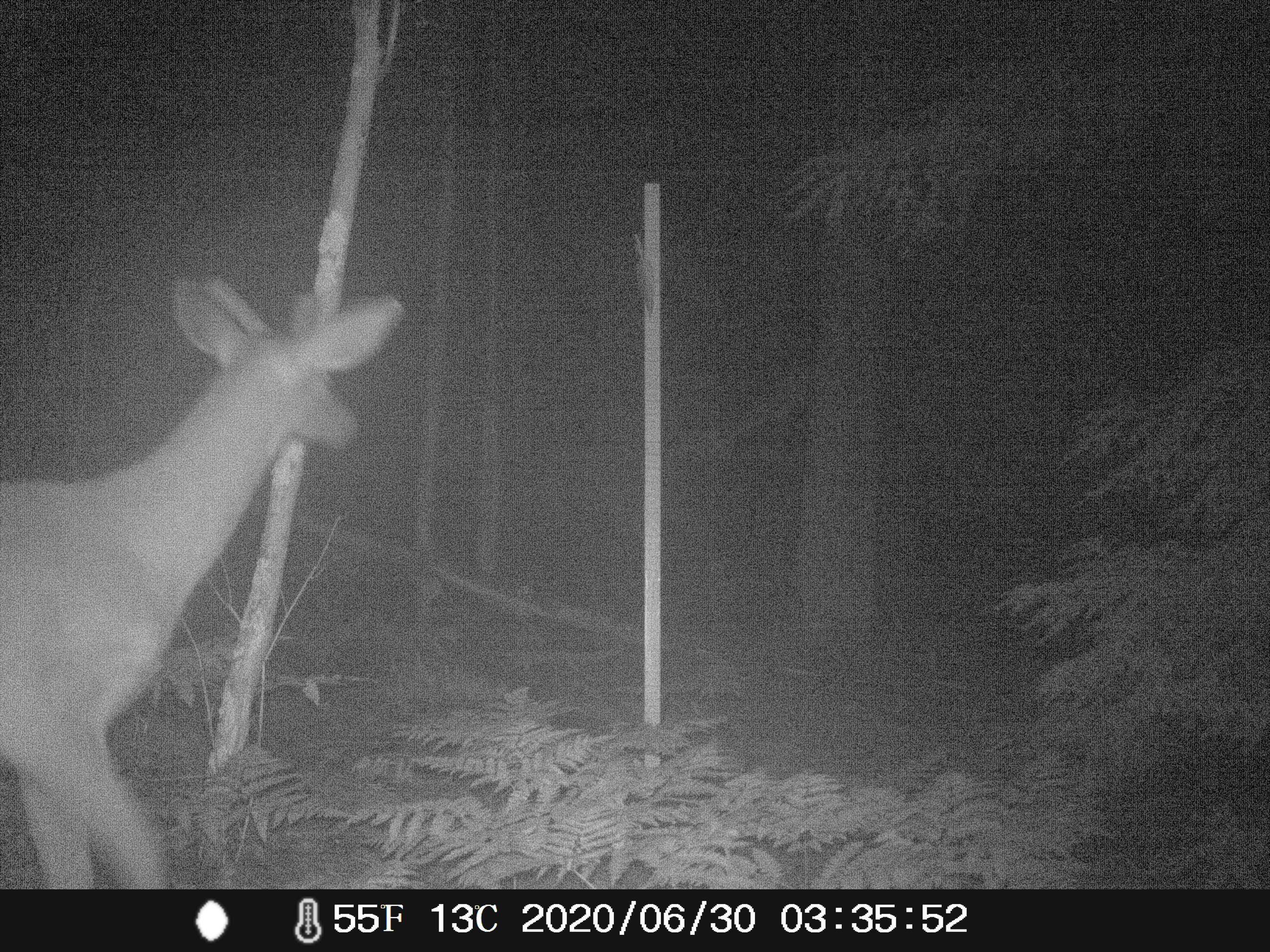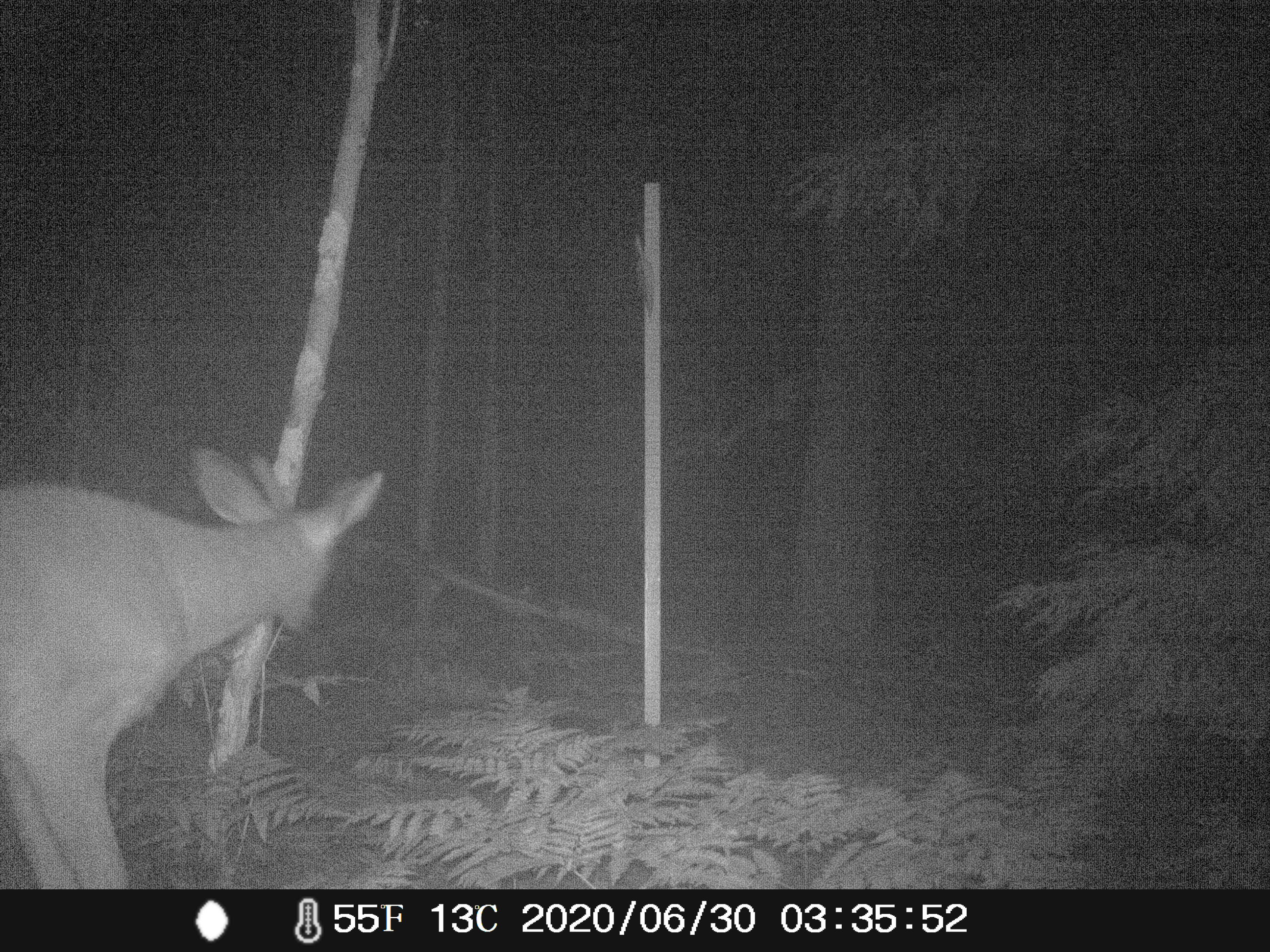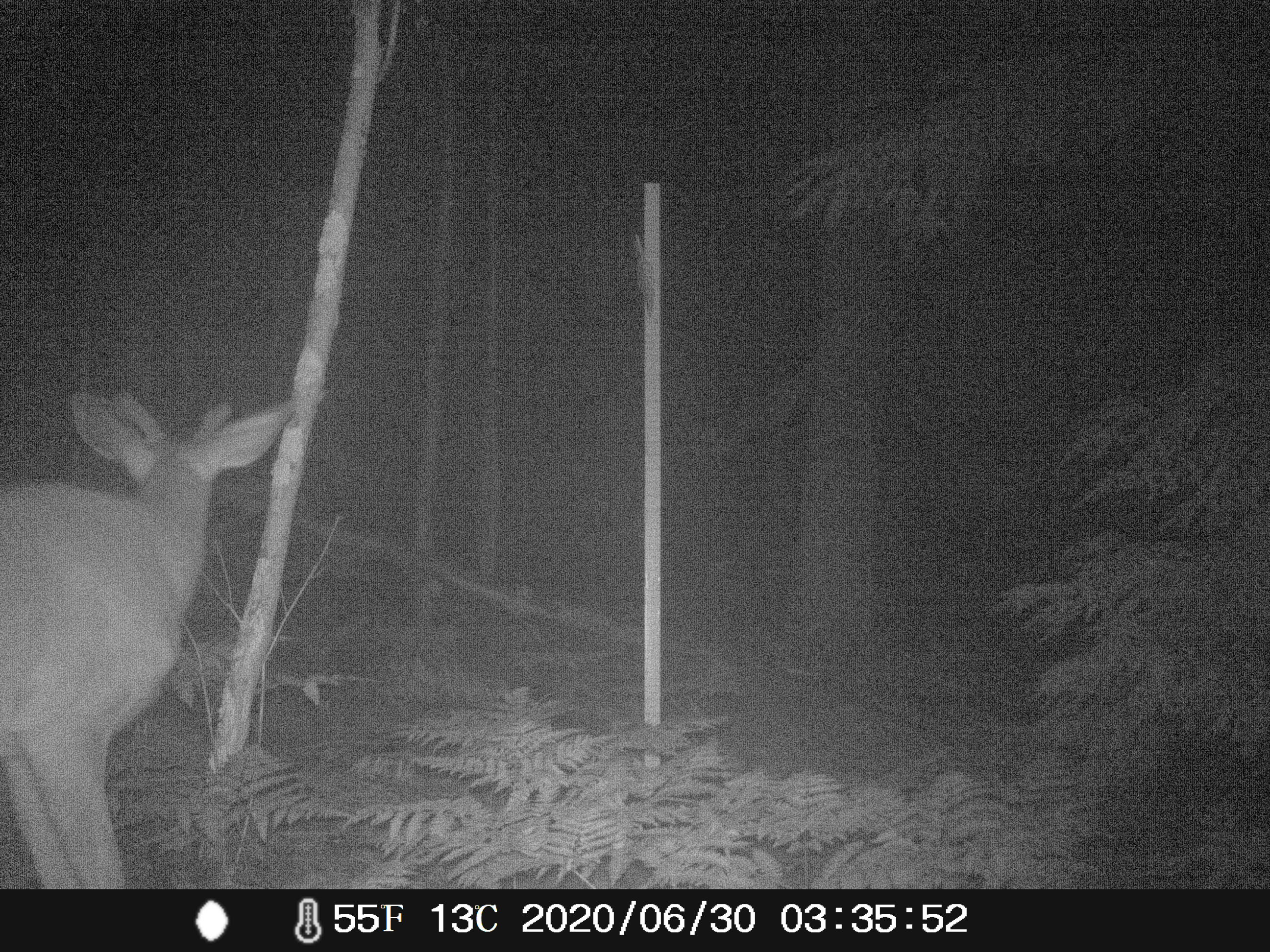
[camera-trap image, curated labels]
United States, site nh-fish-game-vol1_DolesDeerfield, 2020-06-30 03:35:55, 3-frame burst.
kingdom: Animalia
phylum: Chordata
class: Mammalia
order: Artiodactyla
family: Cervidae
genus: Odocoileus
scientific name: Odocoileus virginianus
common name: white-tailed deer